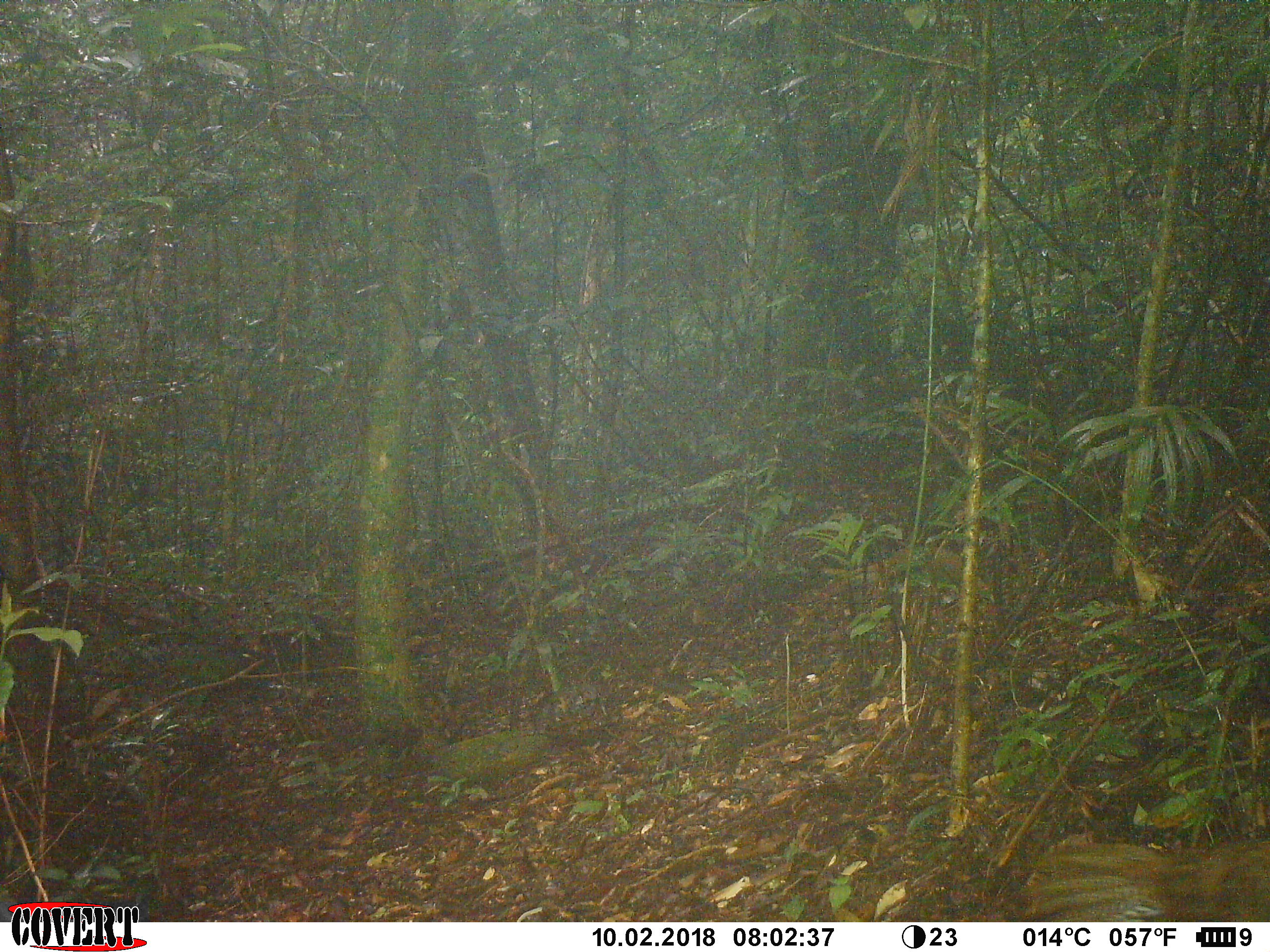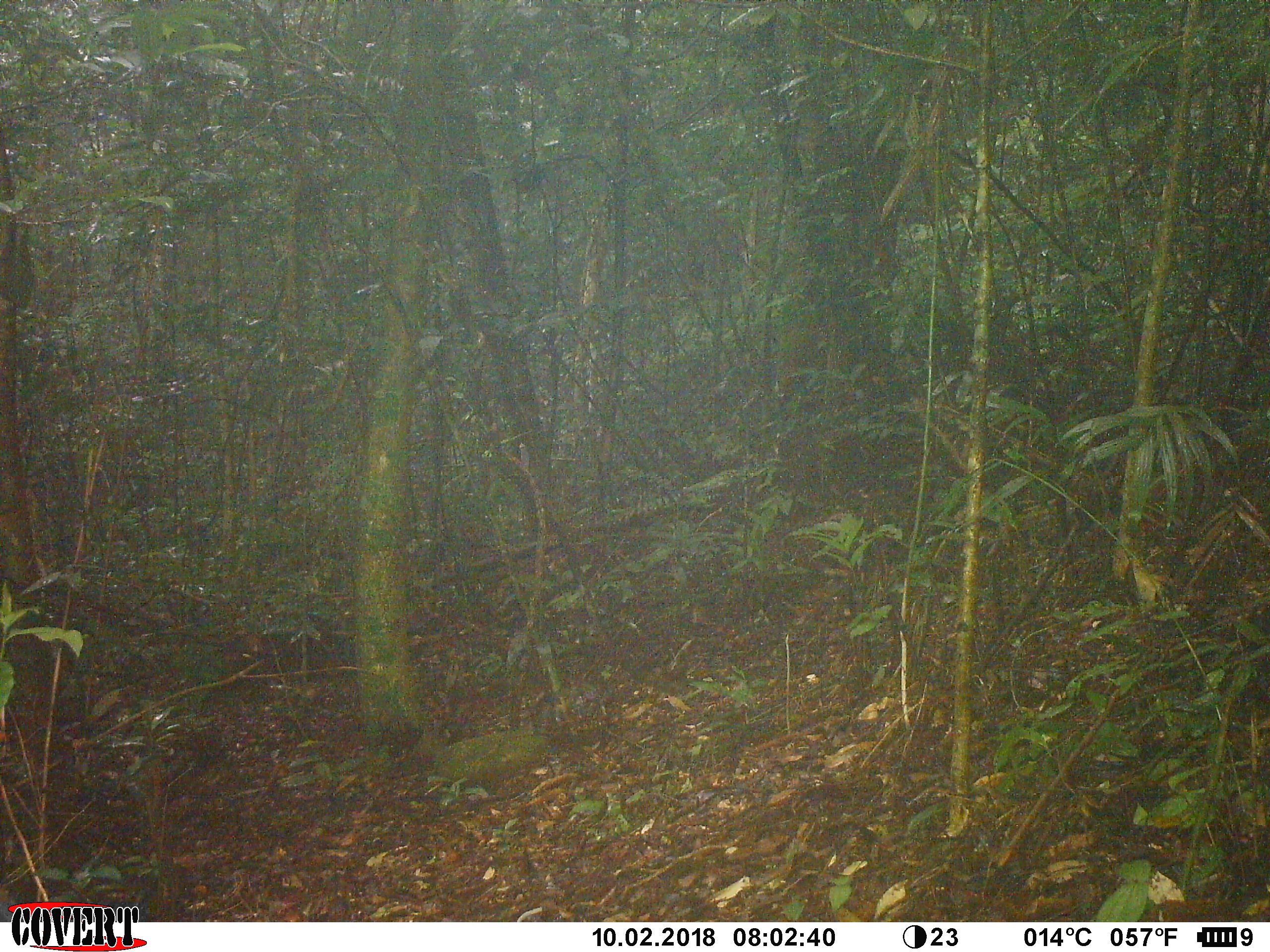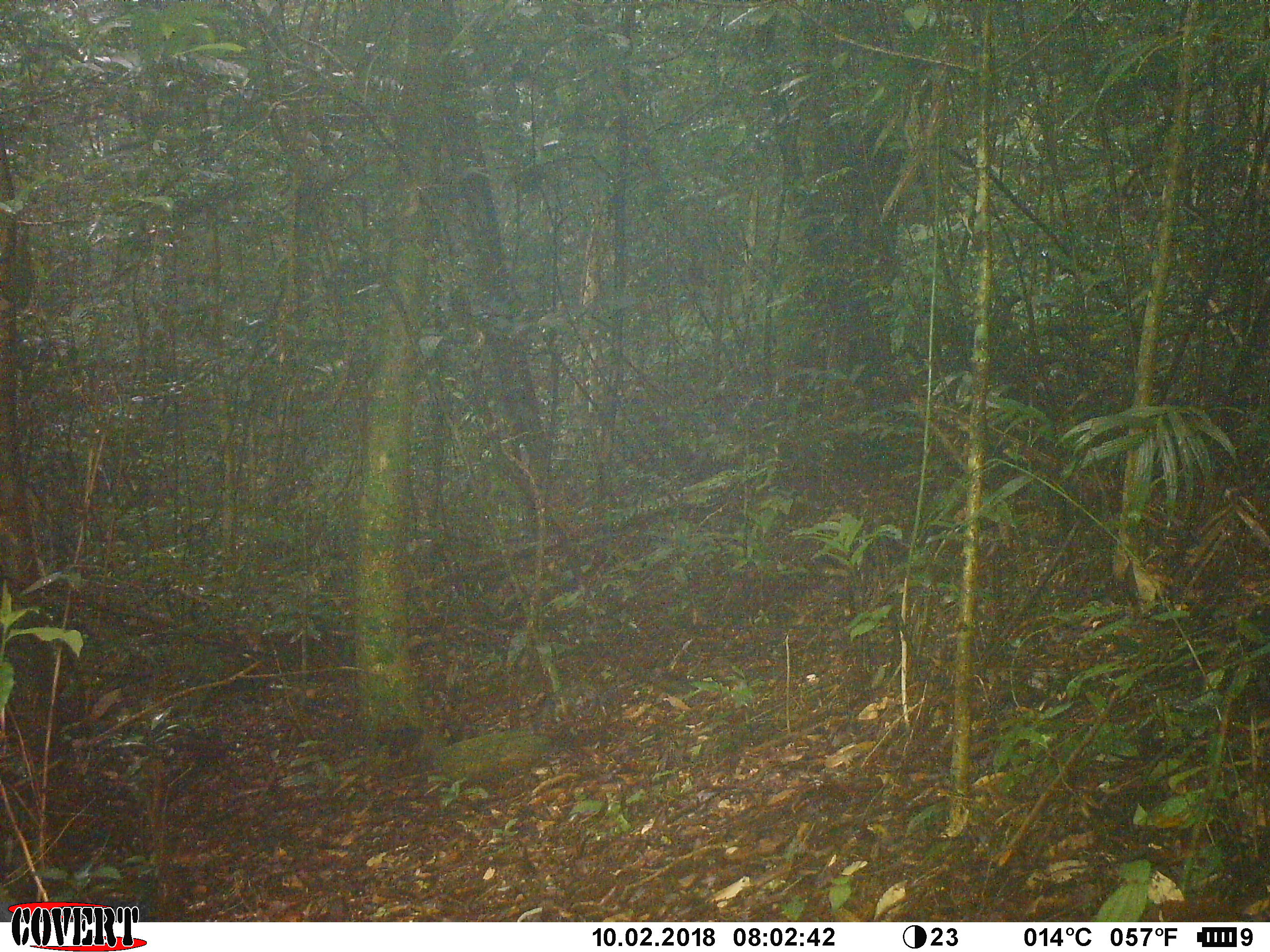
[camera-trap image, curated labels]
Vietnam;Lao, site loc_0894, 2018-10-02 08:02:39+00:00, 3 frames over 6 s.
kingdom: Animalia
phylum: Chordata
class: Aves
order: Galliformes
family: Phasianidae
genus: Lophura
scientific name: Lophura nycthemera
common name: silver pheasant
Silver pheasant (Lophura nycthemera). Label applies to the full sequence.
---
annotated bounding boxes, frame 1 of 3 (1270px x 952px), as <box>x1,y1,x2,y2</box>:
silver pheasant: <box>1004,830,1270,922</box>